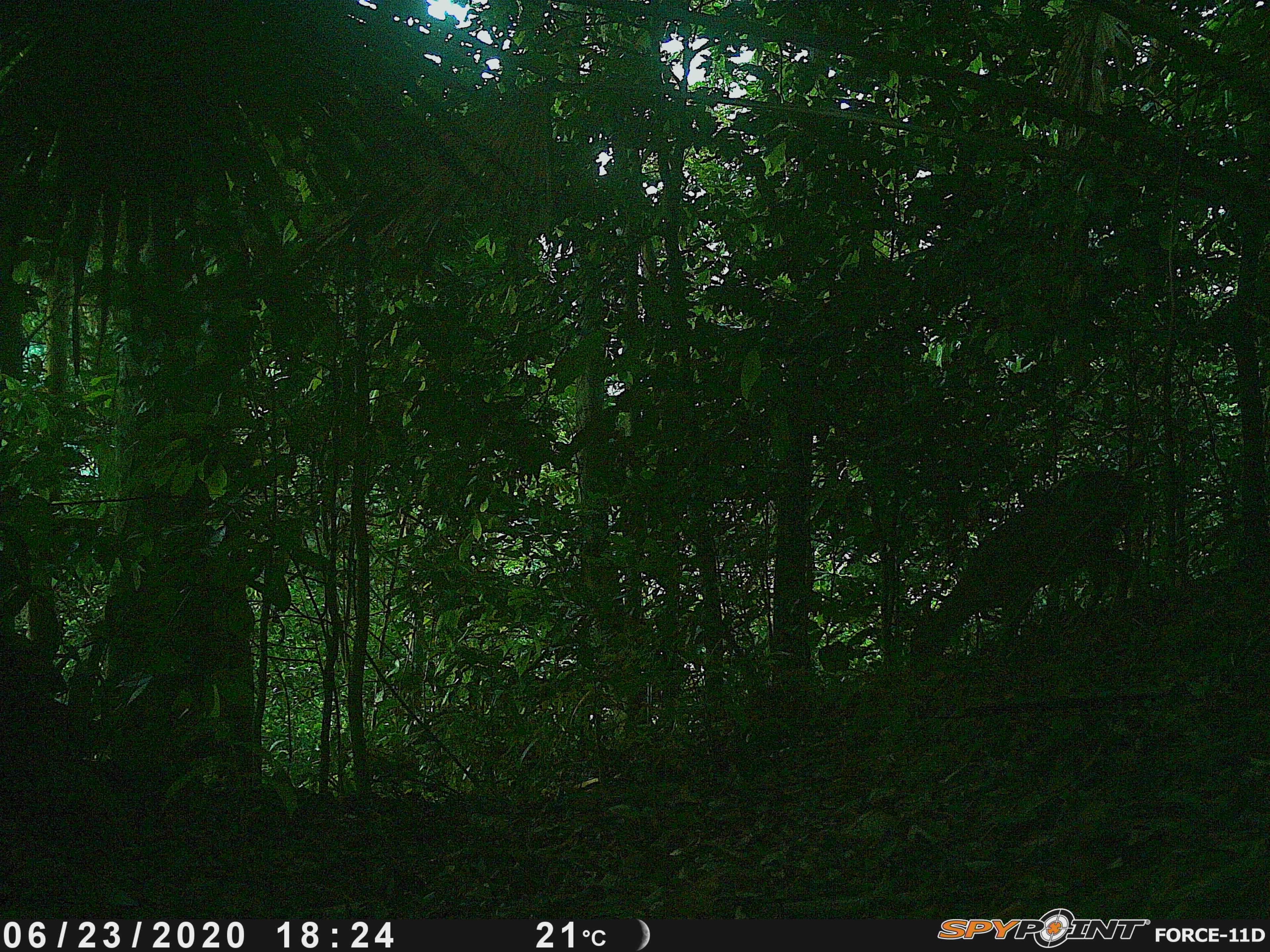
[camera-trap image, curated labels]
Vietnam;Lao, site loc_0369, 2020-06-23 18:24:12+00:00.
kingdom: Animalia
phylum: Chordata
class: Mammalia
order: Artiodactyla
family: Cervidae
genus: Muntiacus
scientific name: Muntiacus vuquangensis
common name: large-antlered muntjac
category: large antlered muntjac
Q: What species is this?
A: Large antlered muntjac (large-antlered muntjac) (Muntiacus vuquangensis).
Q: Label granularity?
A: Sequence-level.